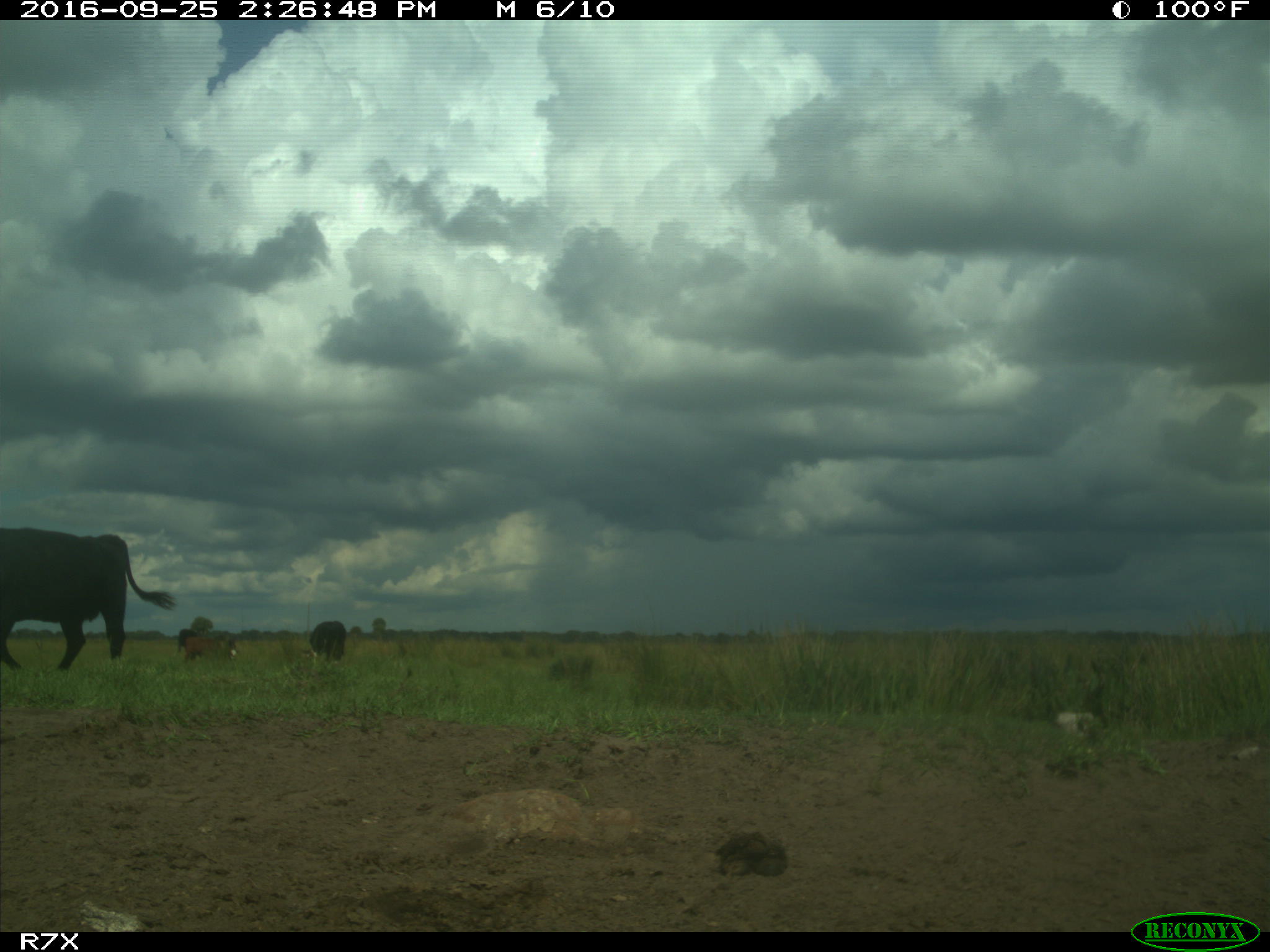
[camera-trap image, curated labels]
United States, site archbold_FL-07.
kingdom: Animalia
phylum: Chordata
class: Mammalia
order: Artiodactyla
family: Bovidae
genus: Bos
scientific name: Bos taurus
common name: domestic cow